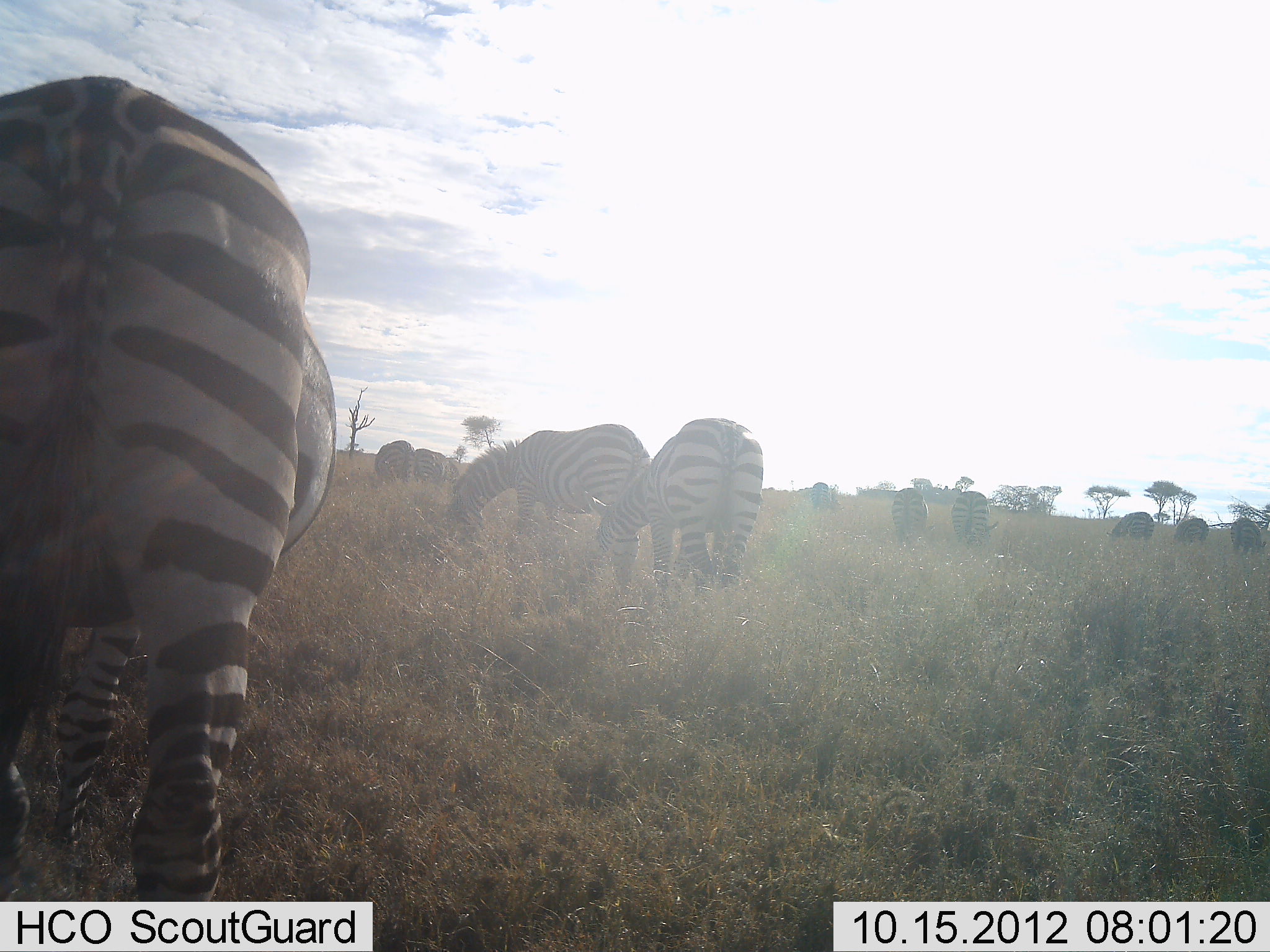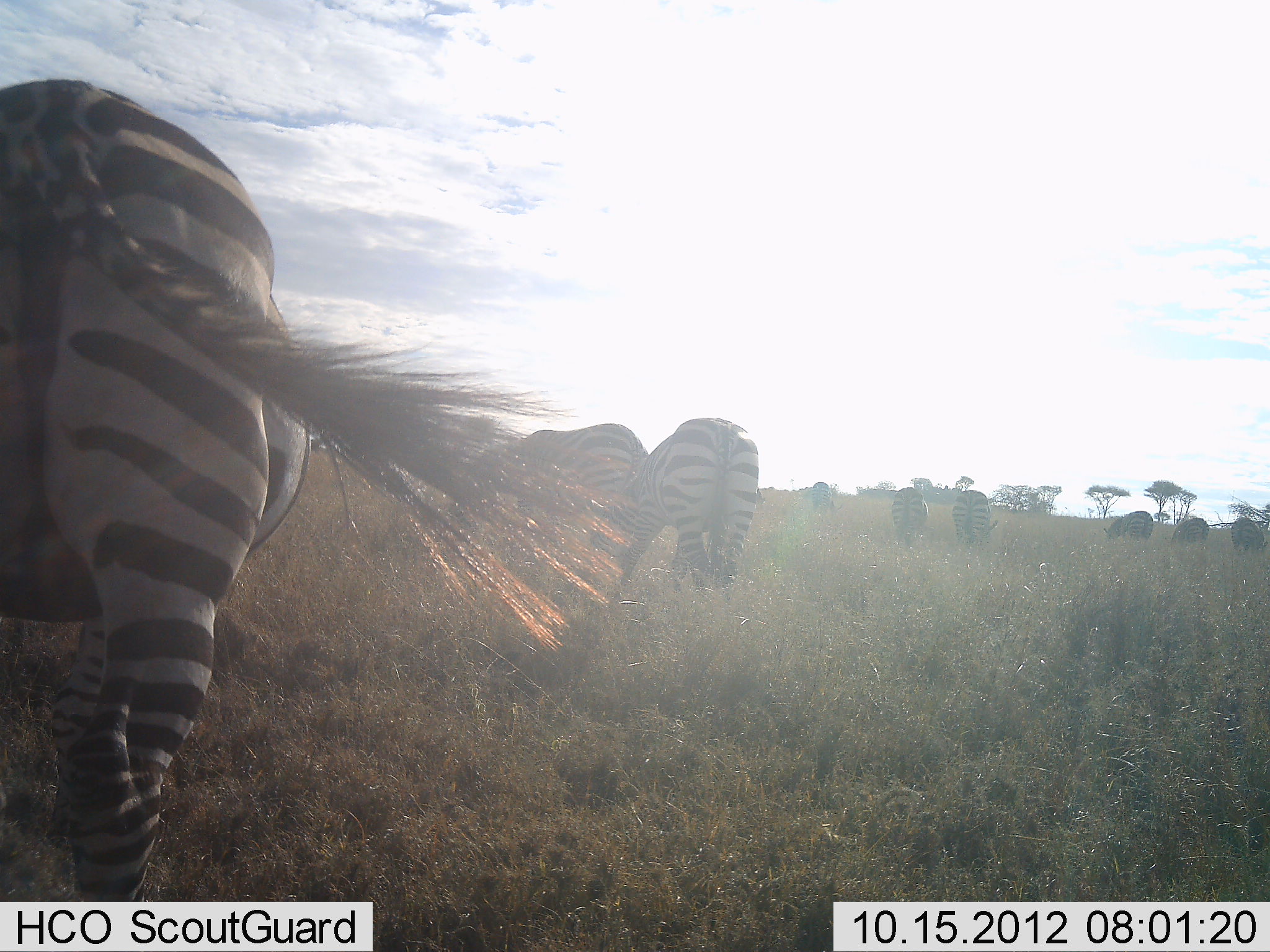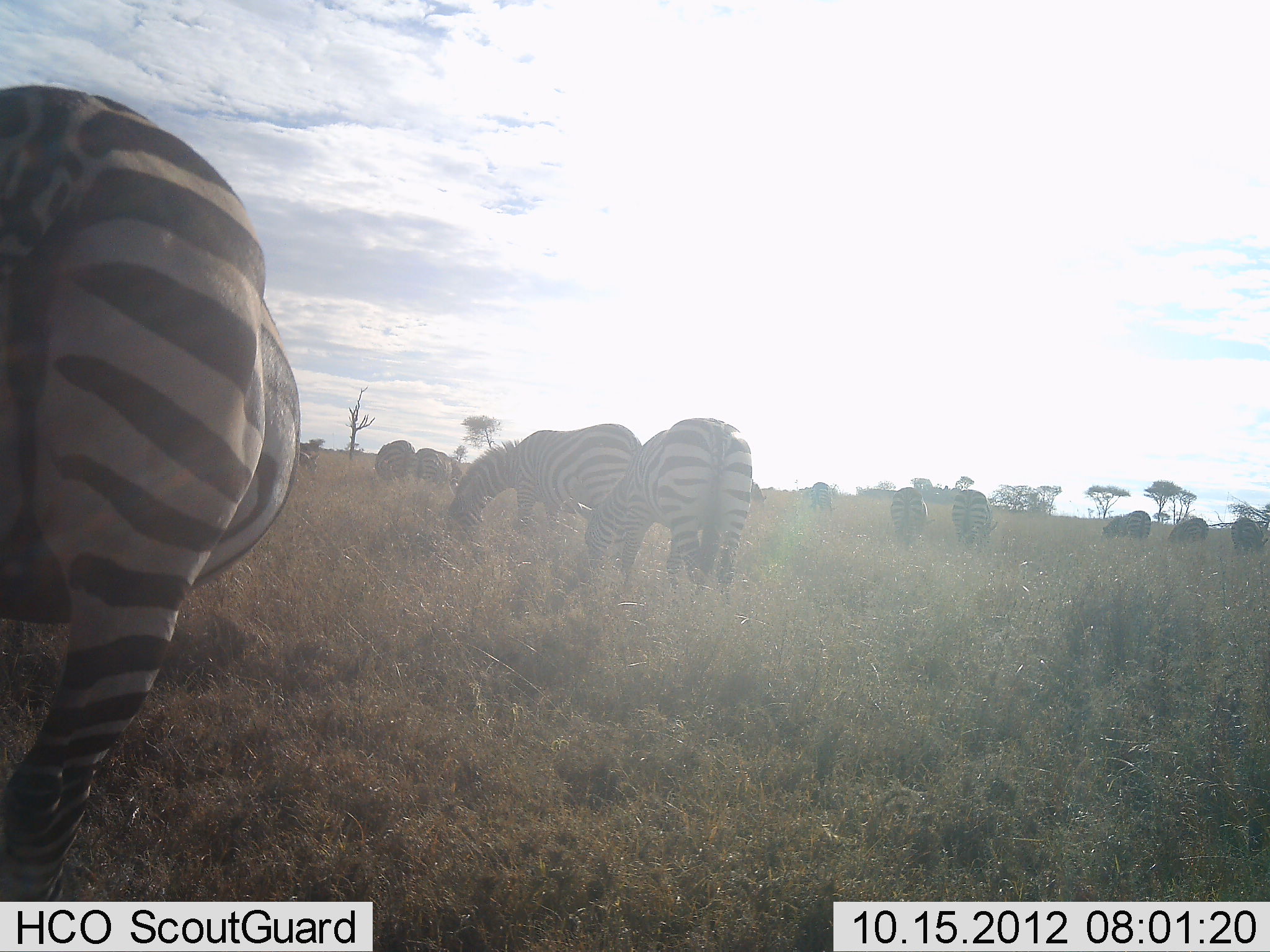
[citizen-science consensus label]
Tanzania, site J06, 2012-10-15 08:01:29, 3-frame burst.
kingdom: Animalia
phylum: Chordata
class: Mammalia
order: Perissodactyla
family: Equidae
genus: Equus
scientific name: Equus quagga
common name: plains zebra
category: zebra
Zebra (plains zebra) (Equus quagga), count 11-50. Behavior (volunteer vote fractions): standing 50%, resting 0%, moving 30%, interacting 0%. Young present (vote fraction): 0%. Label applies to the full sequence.